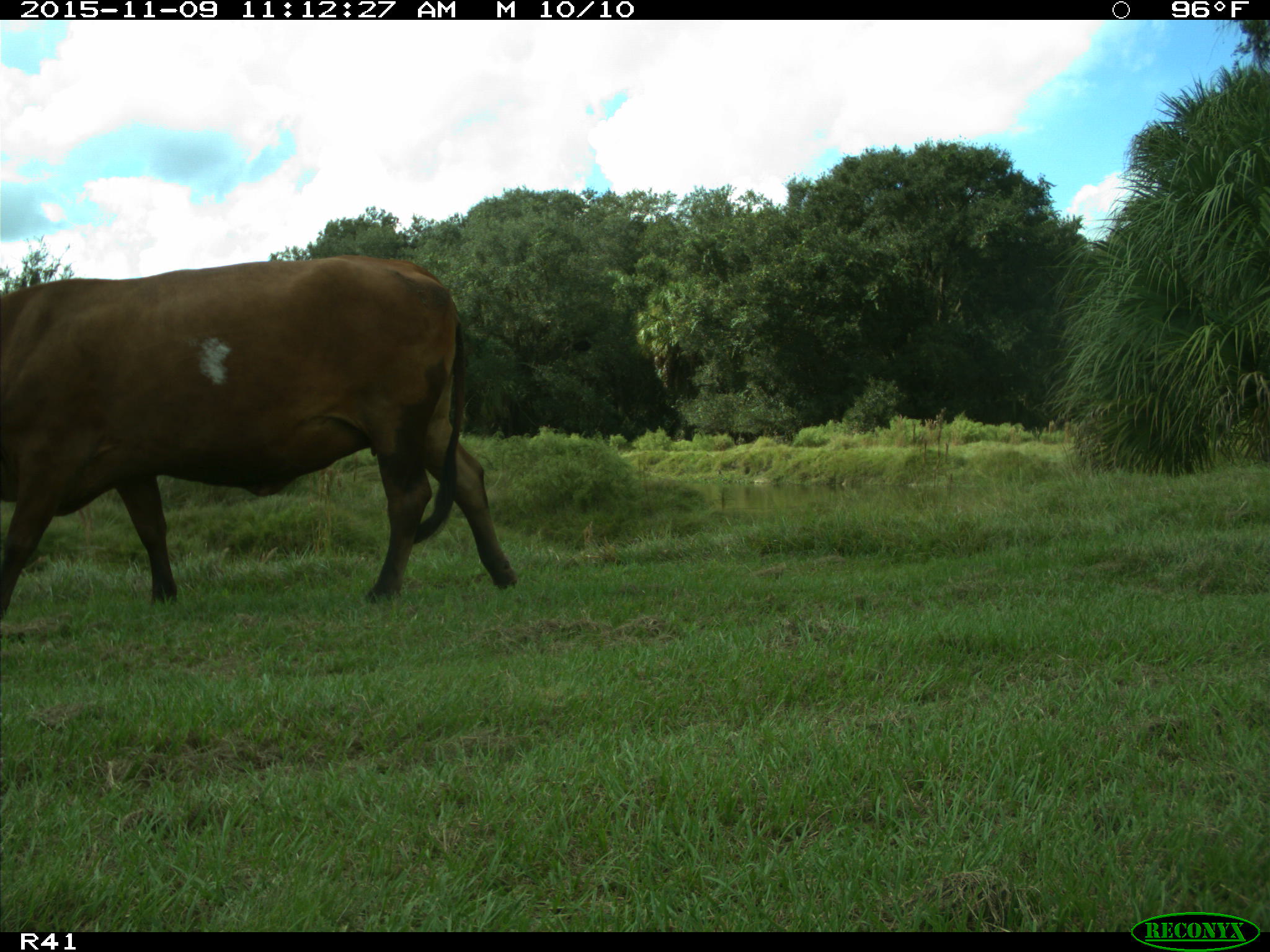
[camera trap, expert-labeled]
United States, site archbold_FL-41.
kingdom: Animalia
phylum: Chordata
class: Mammalia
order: Artiodactyla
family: Bovidae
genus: Bos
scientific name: Bos taurus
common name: domestic cow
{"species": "Bos taurus (domestic cow)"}